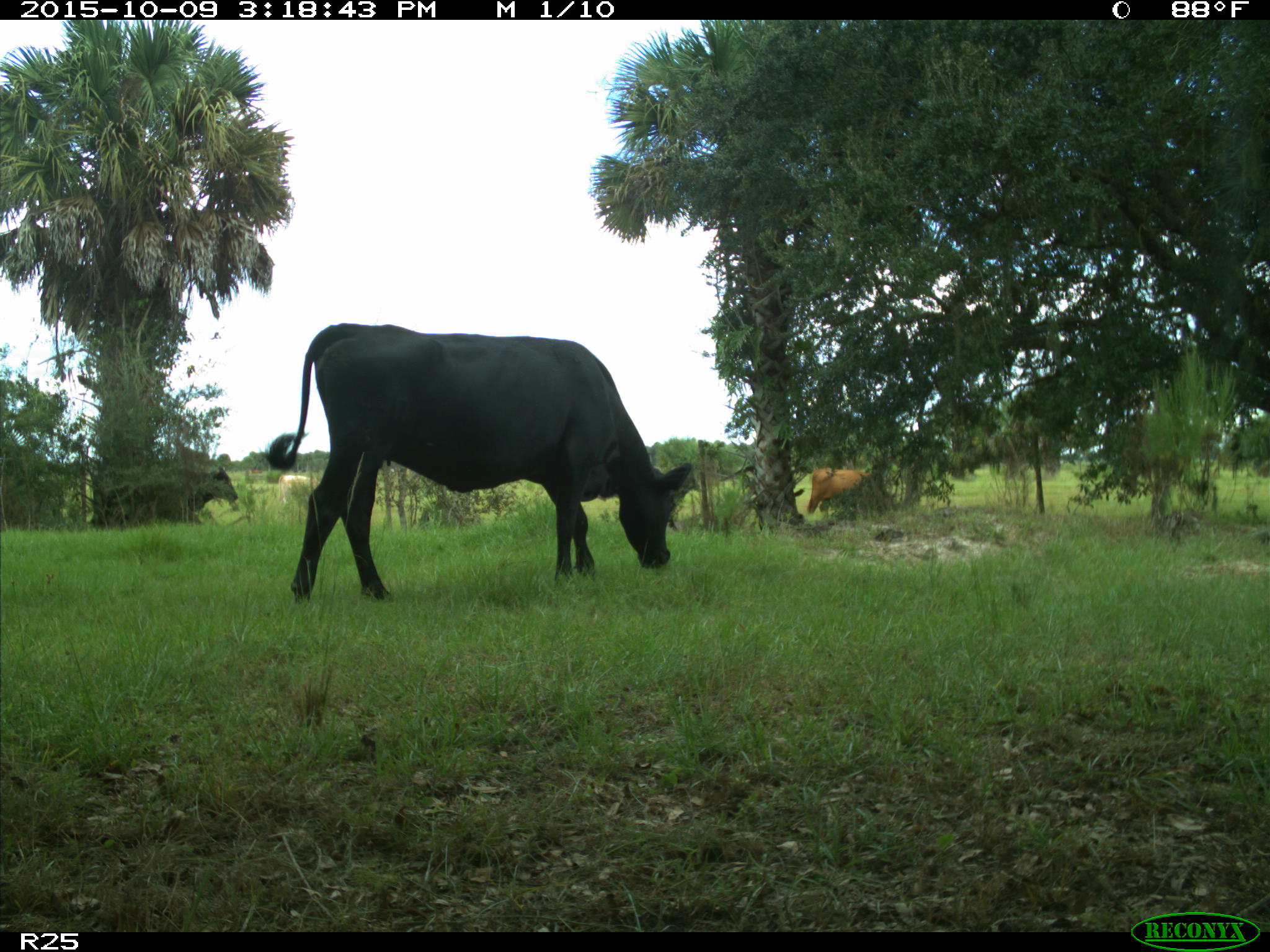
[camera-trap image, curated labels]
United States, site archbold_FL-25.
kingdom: Animalia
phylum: Chordata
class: Mammalia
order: Artiodactyla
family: Bovidae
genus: Bos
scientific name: Bos taurus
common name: domestic cow